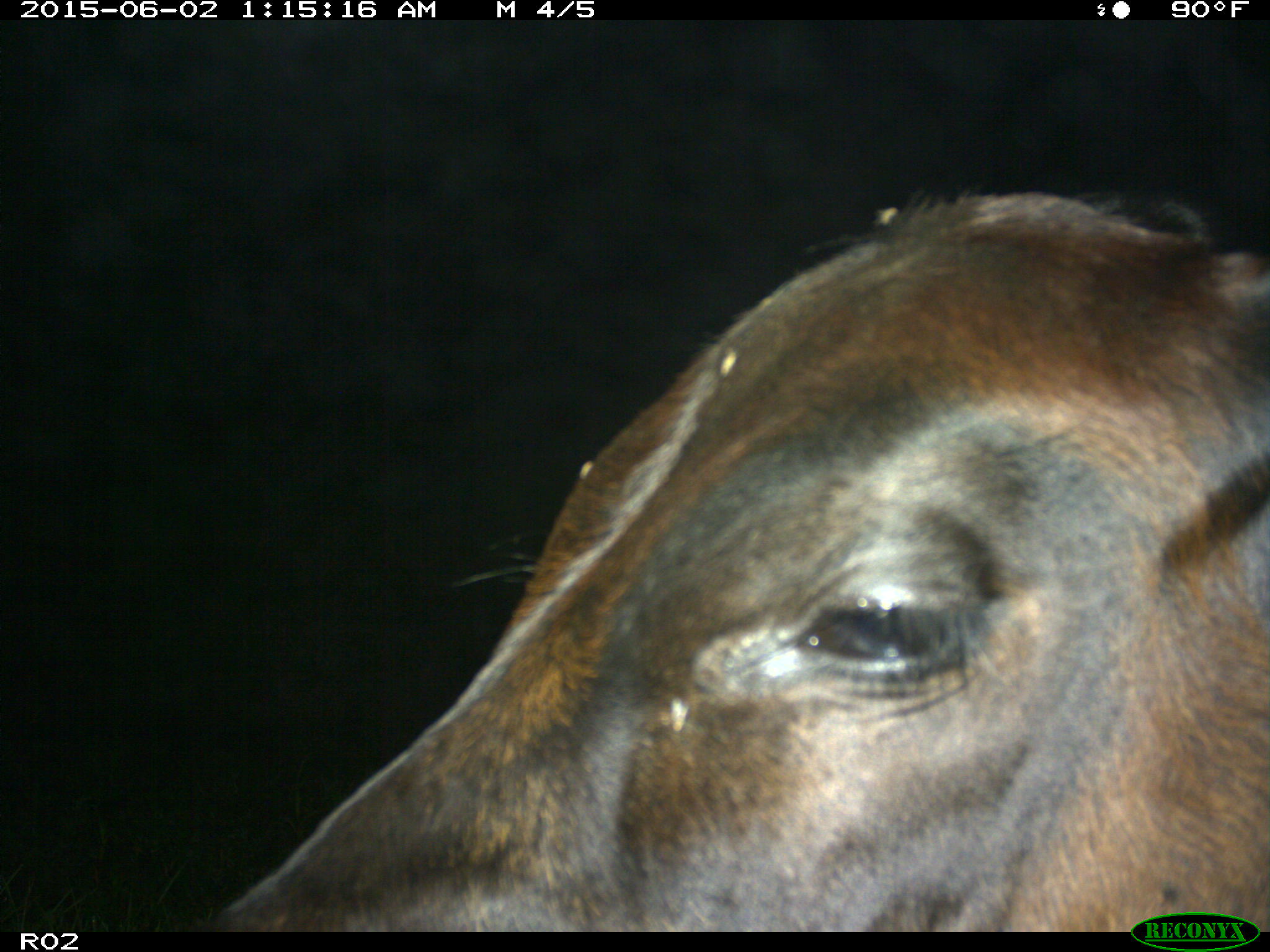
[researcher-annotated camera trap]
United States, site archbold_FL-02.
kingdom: Animalia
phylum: Chordata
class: Mammalia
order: Artiodactyla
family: Bovidae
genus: Bos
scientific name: Bos taurus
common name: domestic cow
Bos taurus (domestic cow).